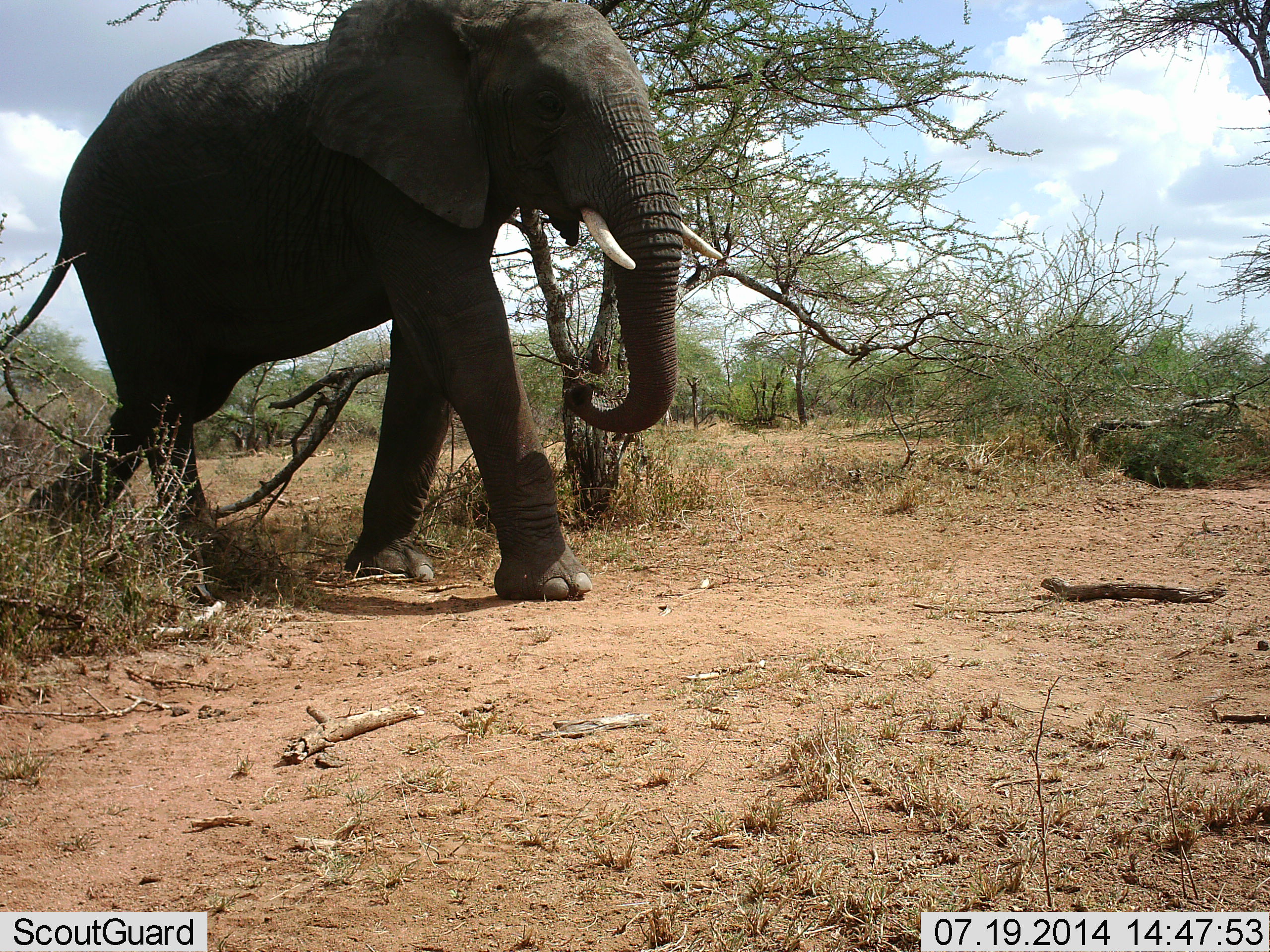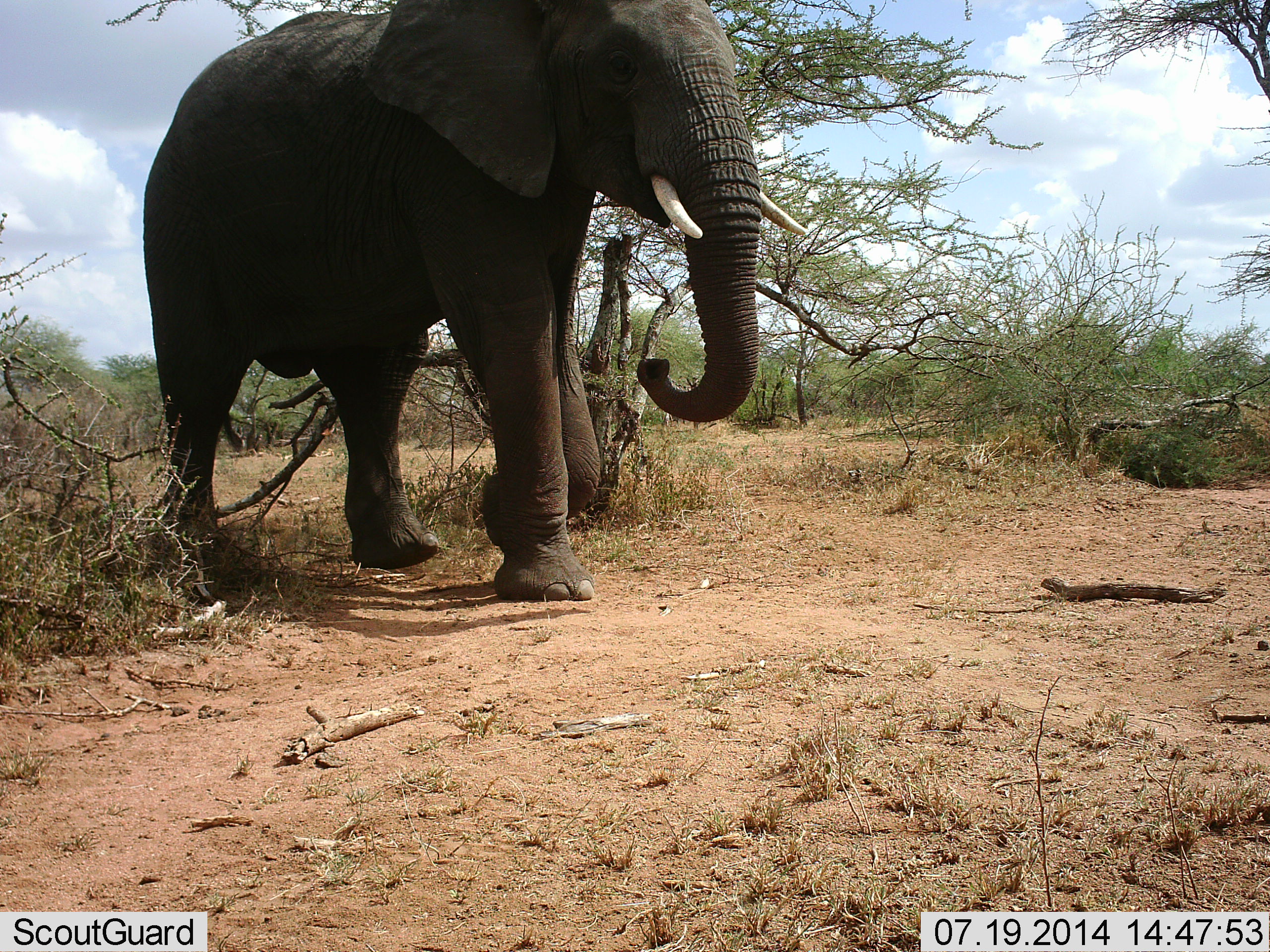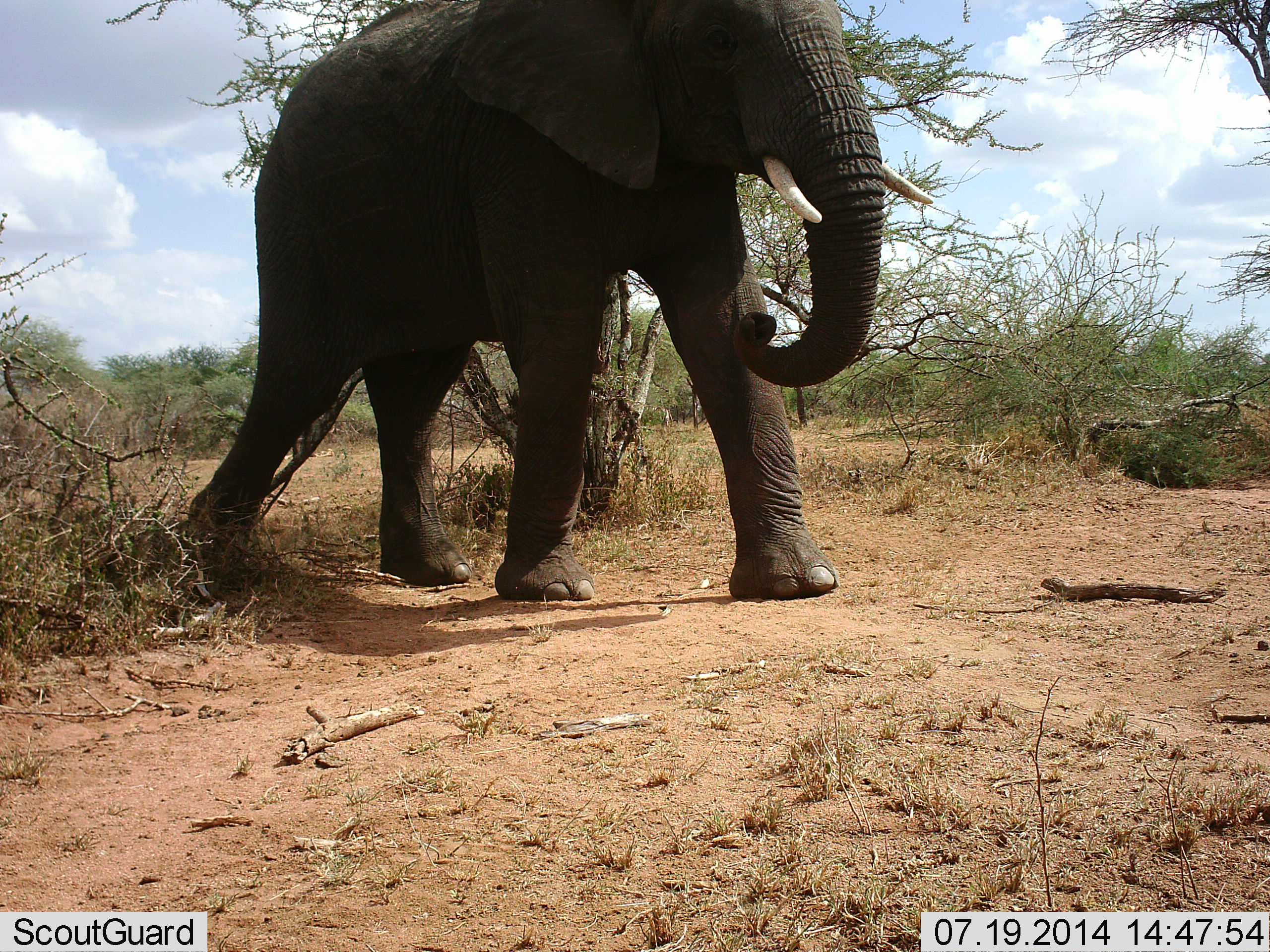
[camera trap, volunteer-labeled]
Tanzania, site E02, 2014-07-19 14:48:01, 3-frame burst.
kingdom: Animalia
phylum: Chordata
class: Mammalia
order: Proboscidea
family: Elephantidae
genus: Loxodonta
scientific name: Loxodonta africana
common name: african bush elephant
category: elephant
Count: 1.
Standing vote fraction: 0%.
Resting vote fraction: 0%.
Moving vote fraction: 100%.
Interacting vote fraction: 0%.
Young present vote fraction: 0%.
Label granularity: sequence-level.